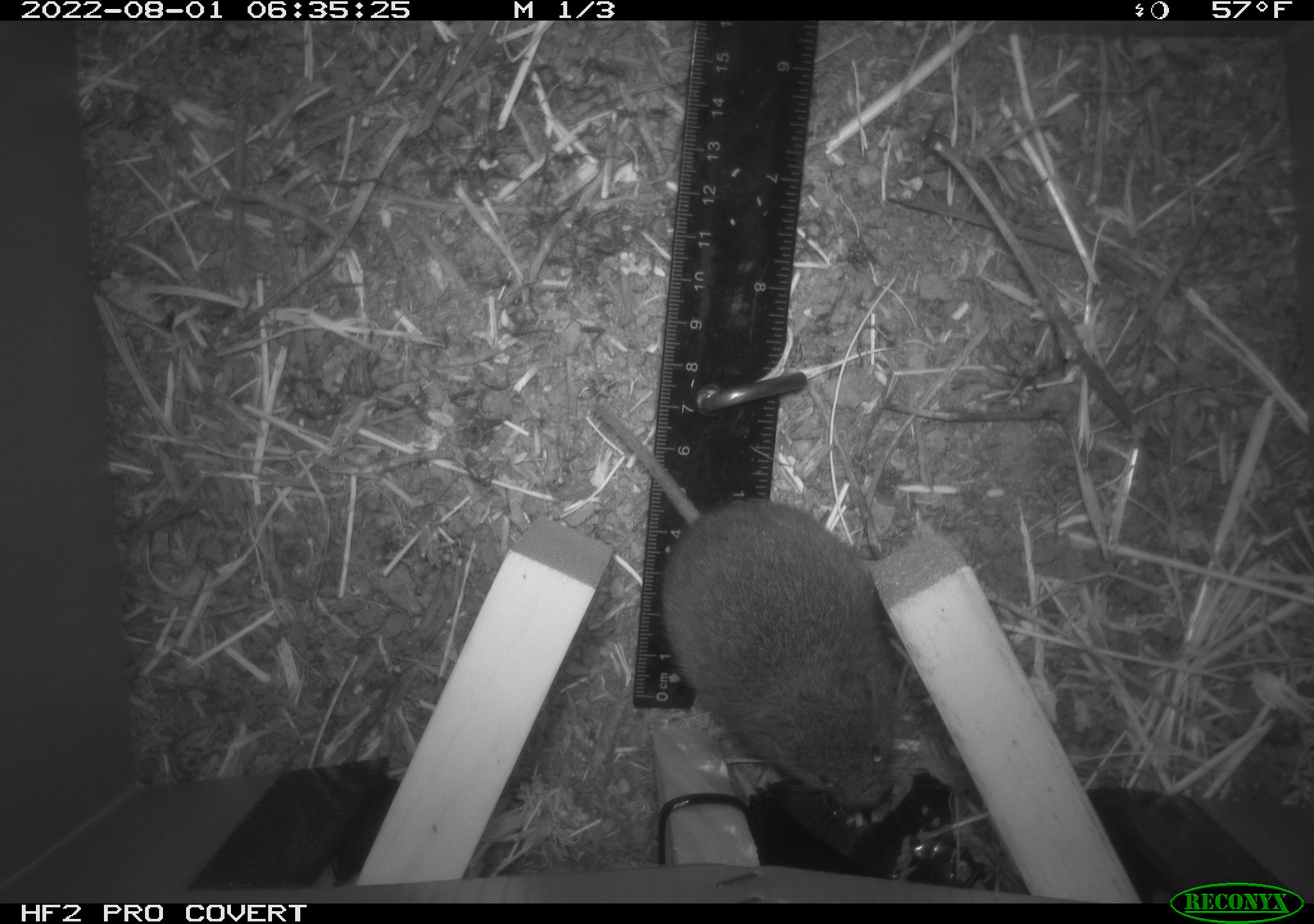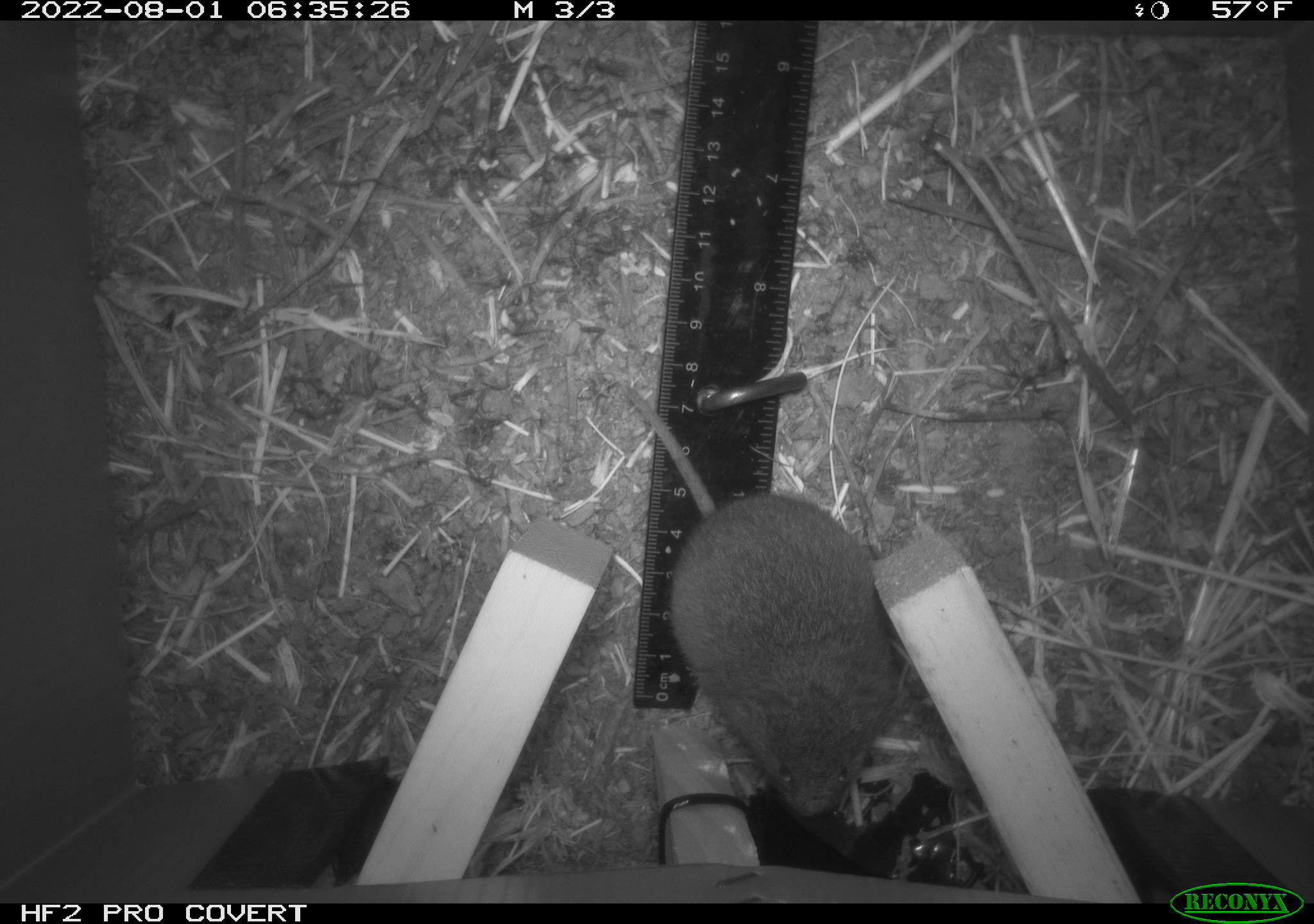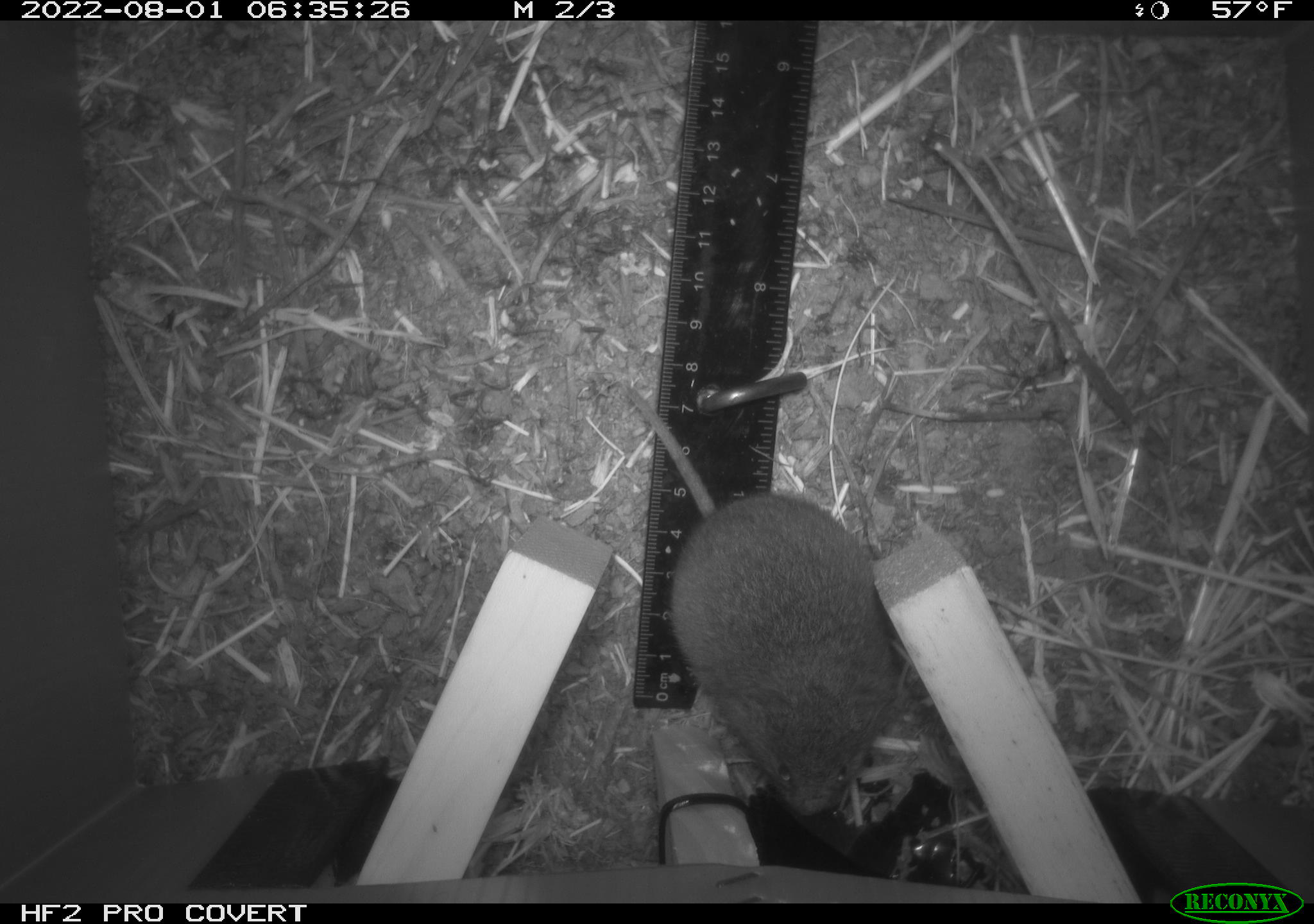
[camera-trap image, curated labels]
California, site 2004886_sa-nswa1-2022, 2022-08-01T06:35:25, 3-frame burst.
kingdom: Animalia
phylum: Chordata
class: Mammalia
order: Rodentia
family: Cricetidae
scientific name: Cricetidae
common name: hamsters, voles, lemmings, and allies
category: cricetidae family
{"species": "cricetidae family (hamsters, voles, lemmings, and allies) (Cricetidae)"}